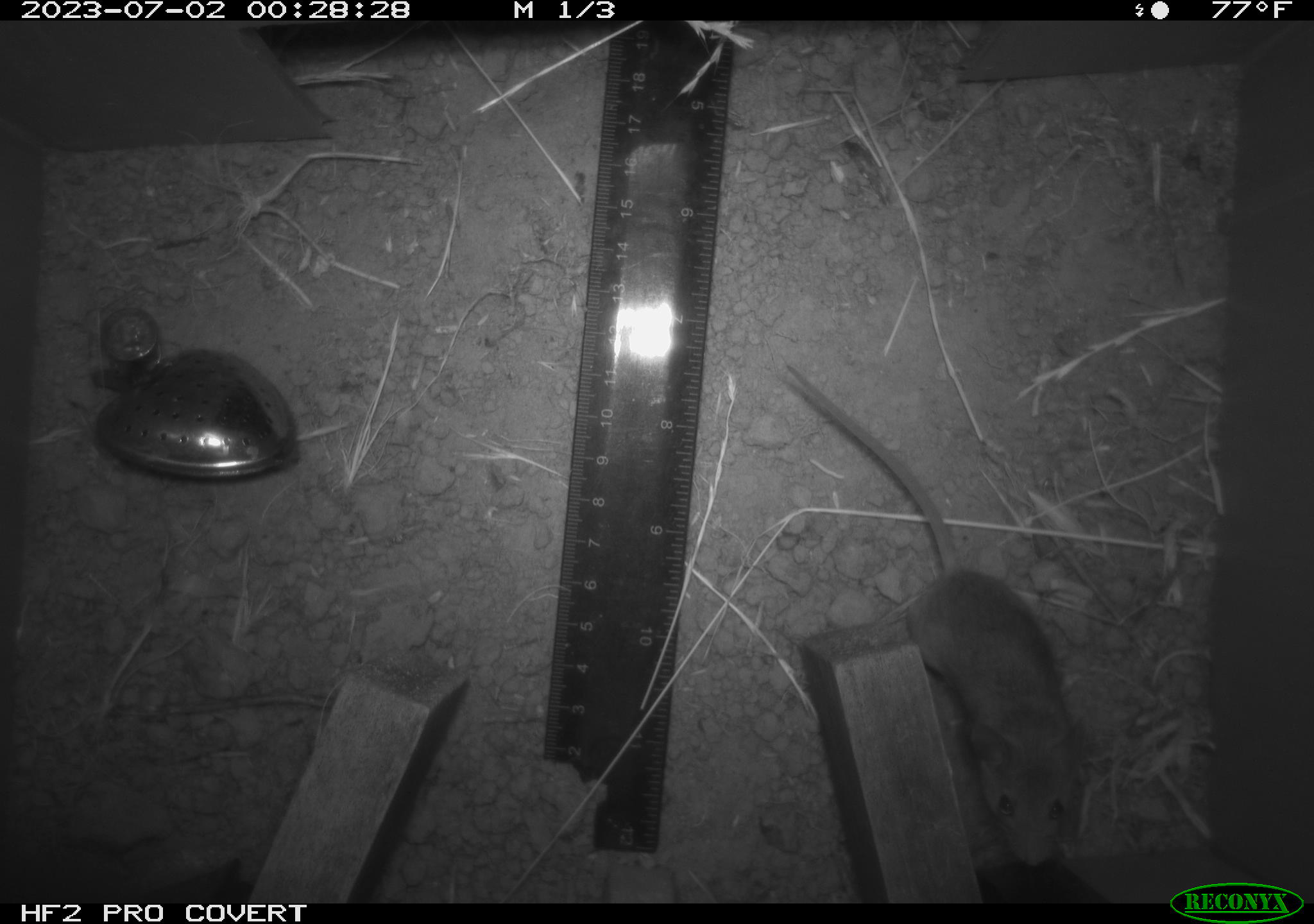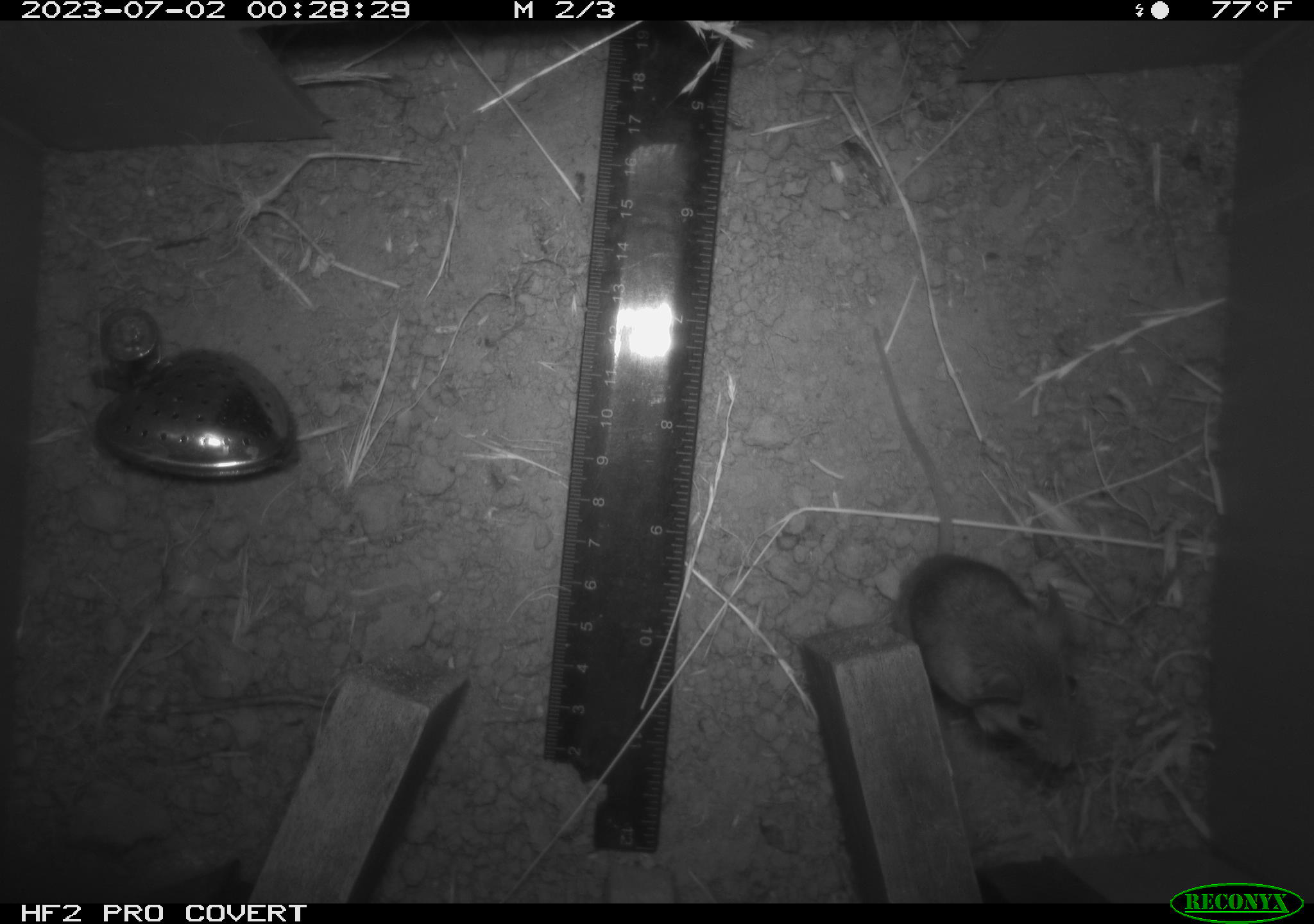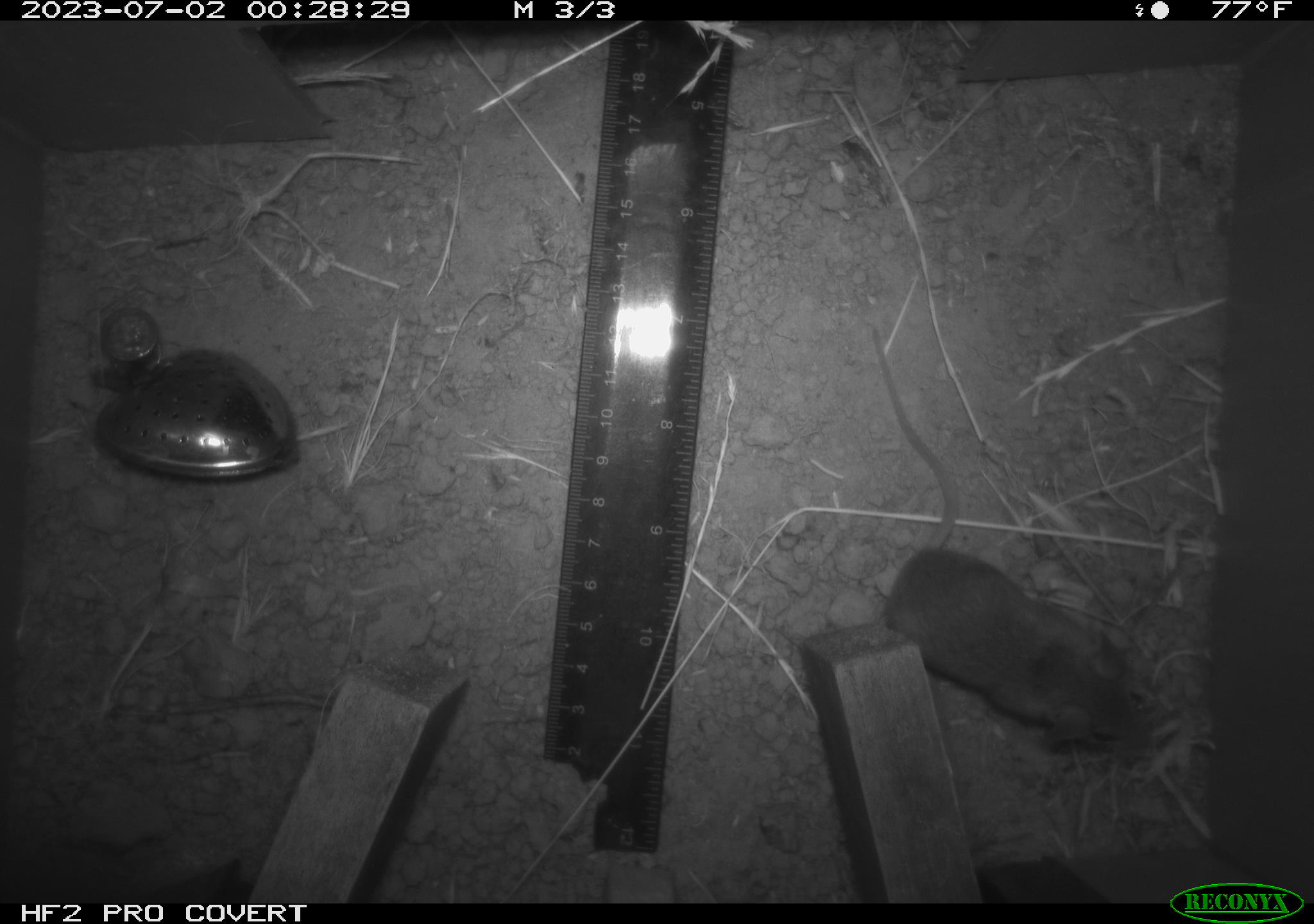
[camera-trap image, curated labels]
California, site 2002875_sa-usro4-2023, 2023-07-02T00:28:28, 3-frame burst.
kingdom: Animalia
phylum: Chordata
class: Mammalia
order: Rodentia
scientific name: Rodentia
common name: mouse species